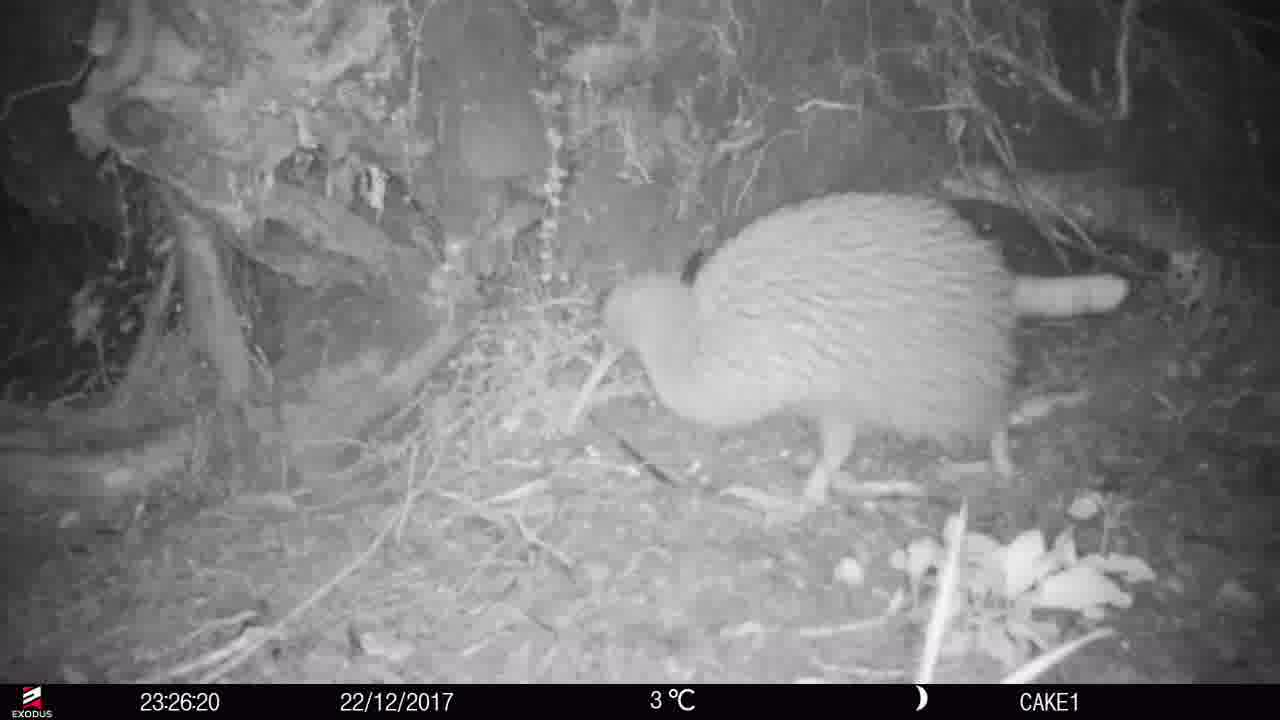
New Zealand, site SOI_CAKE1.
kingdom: Animalia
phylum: Chordata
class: Aves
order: Apterygiformes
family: Apterygidae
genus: Apteryx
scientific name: Apteryx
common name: kiwi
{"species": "kiwi (Apteryx)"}